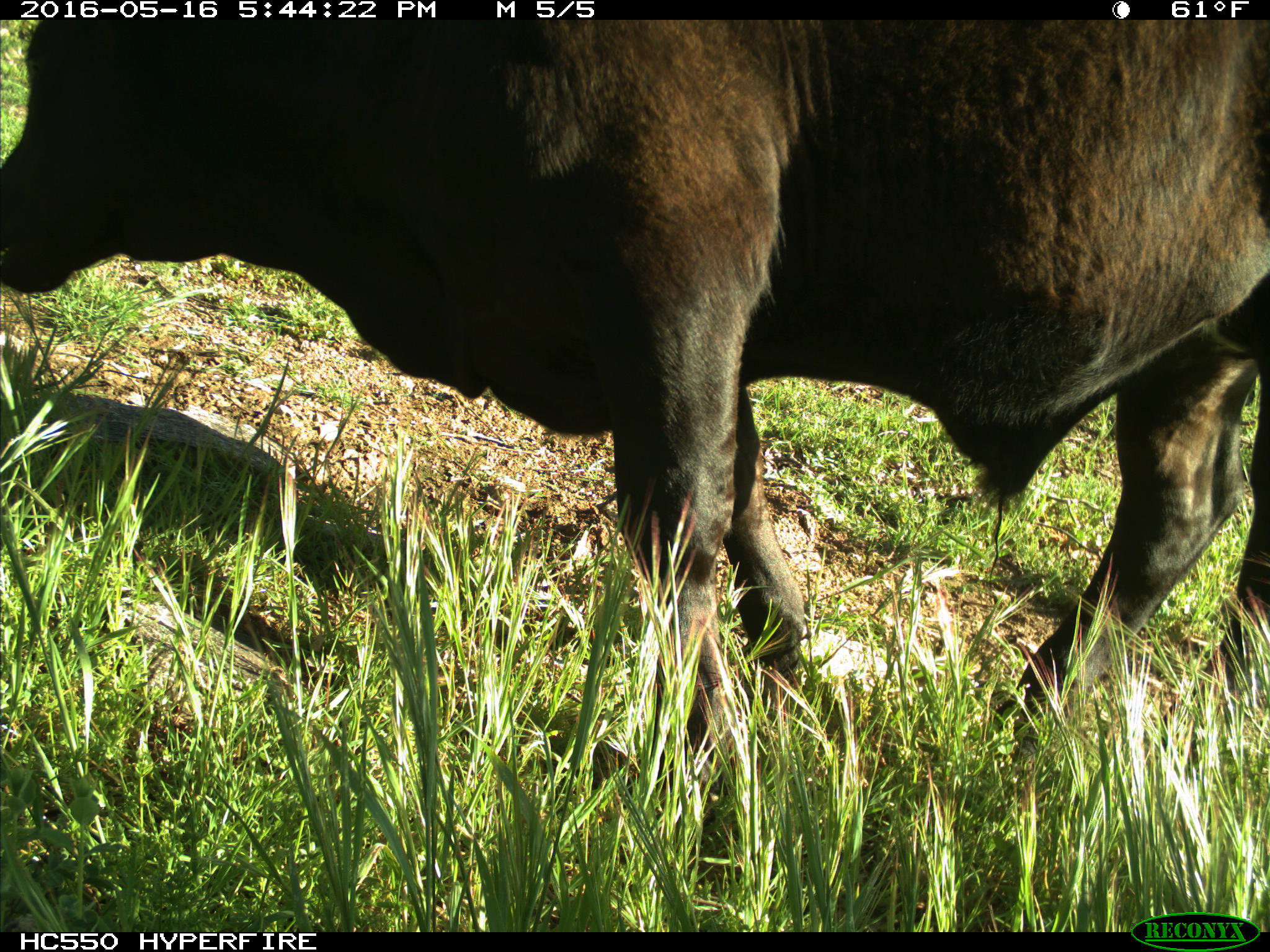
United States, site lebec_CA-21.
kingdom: Animalia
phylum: Chordata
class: Mammalia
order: Artiodactyla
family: Bovidae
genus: Bos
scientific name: Bos taurus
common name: domestic cow